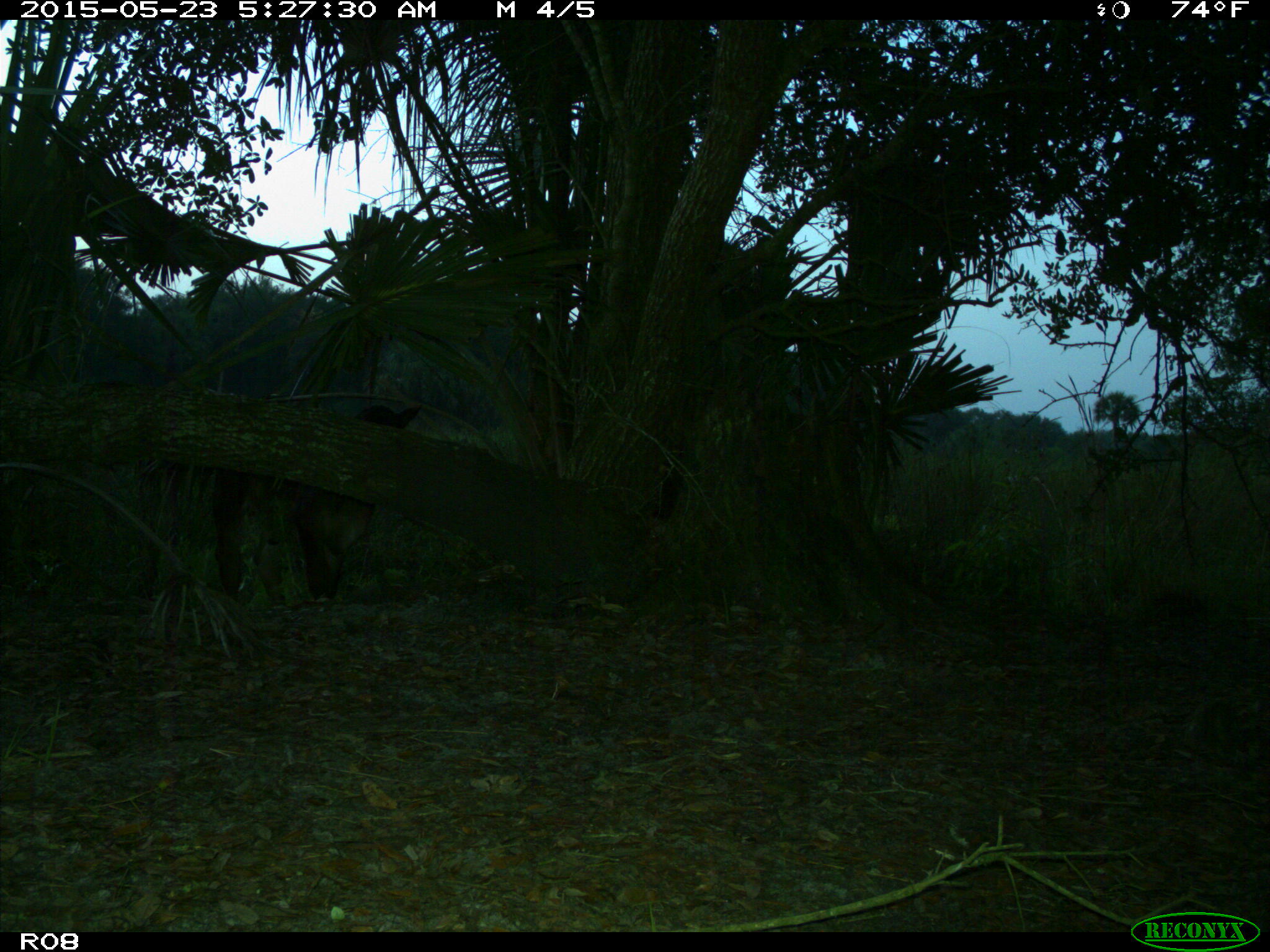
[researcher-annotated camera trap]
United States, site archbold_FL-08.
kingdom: Animalia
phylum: Chordata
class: Mammalia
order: Artiodactyla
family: Bovidae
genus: Bos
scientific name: Bos taurus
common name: domestic cow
Bos taurus (domestic cow).